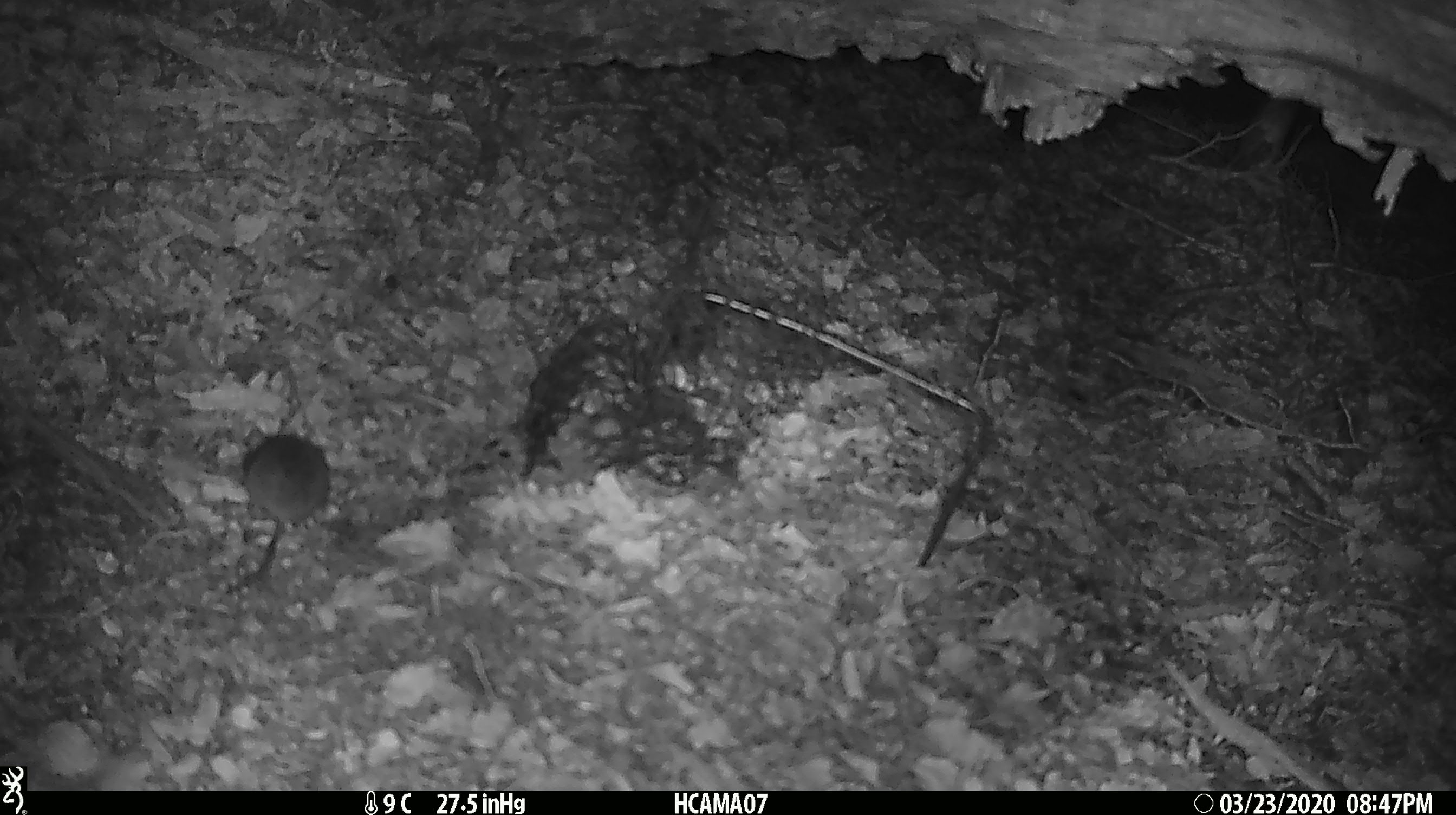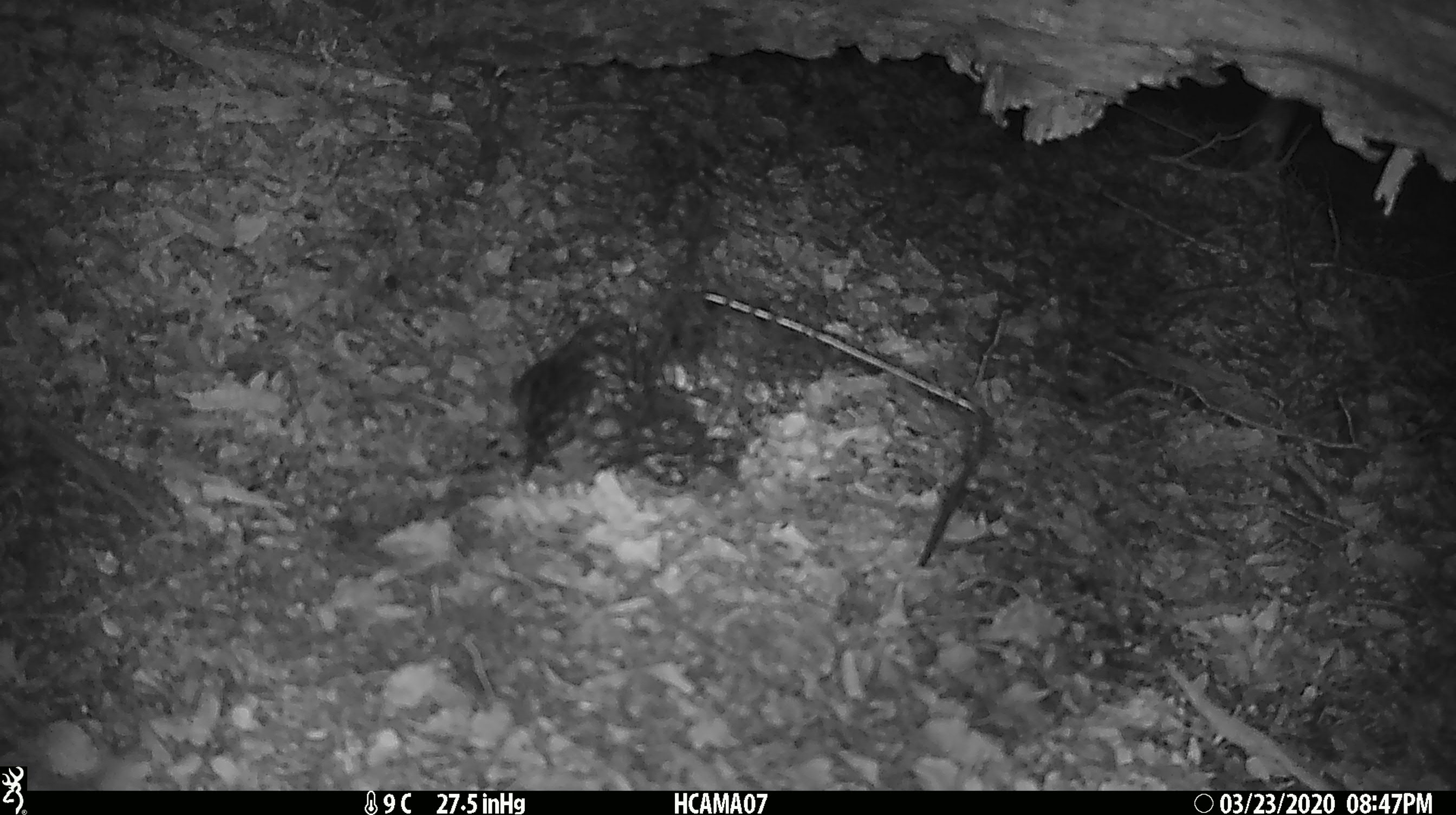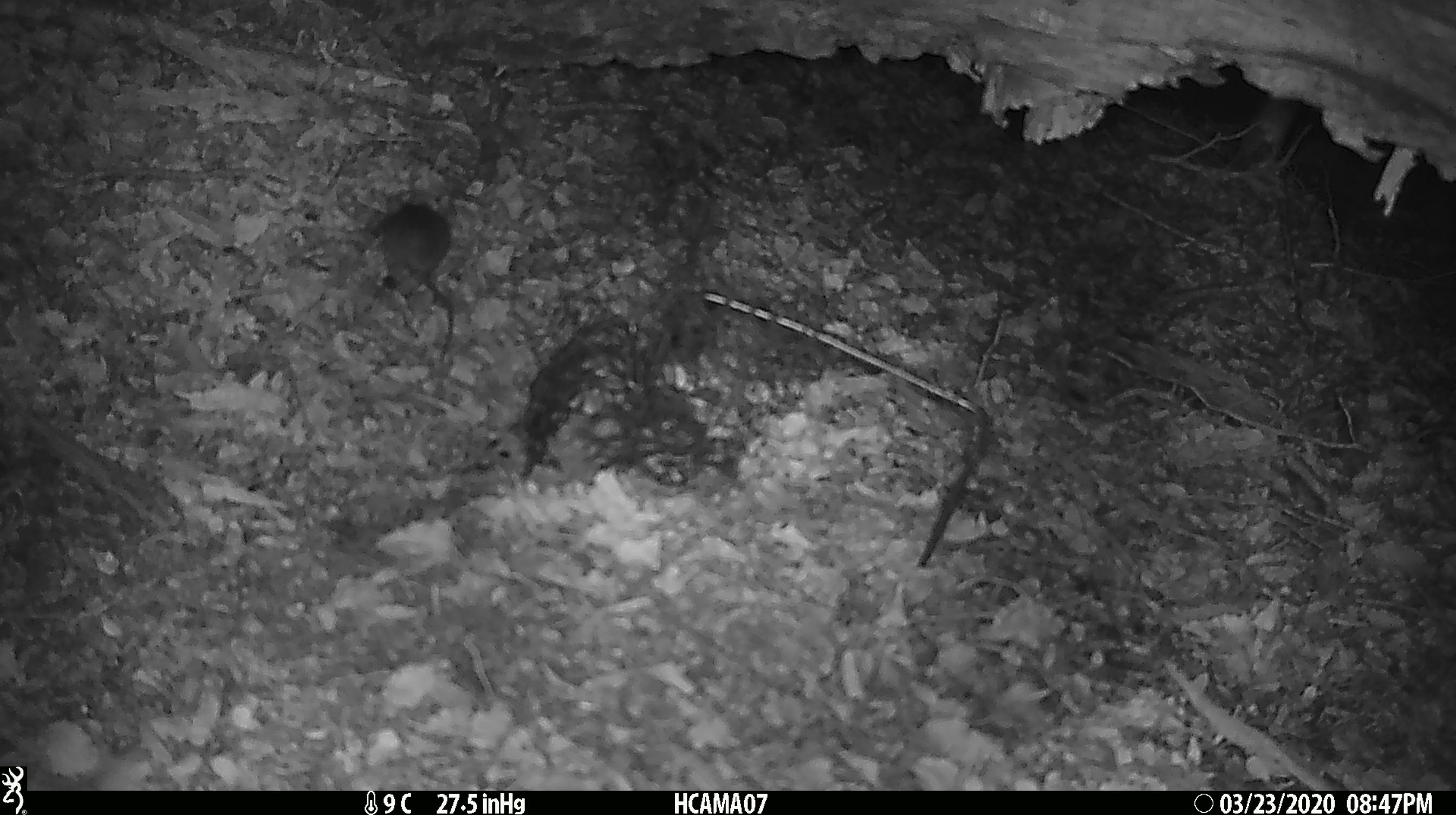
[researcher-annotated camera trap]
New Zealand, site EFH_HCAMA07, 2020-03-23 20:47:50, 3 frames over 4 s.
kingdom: Animalia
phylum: Chordata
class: Mammalia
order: Rodentia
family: Muridae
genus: Mus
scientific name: Mus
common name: mouse